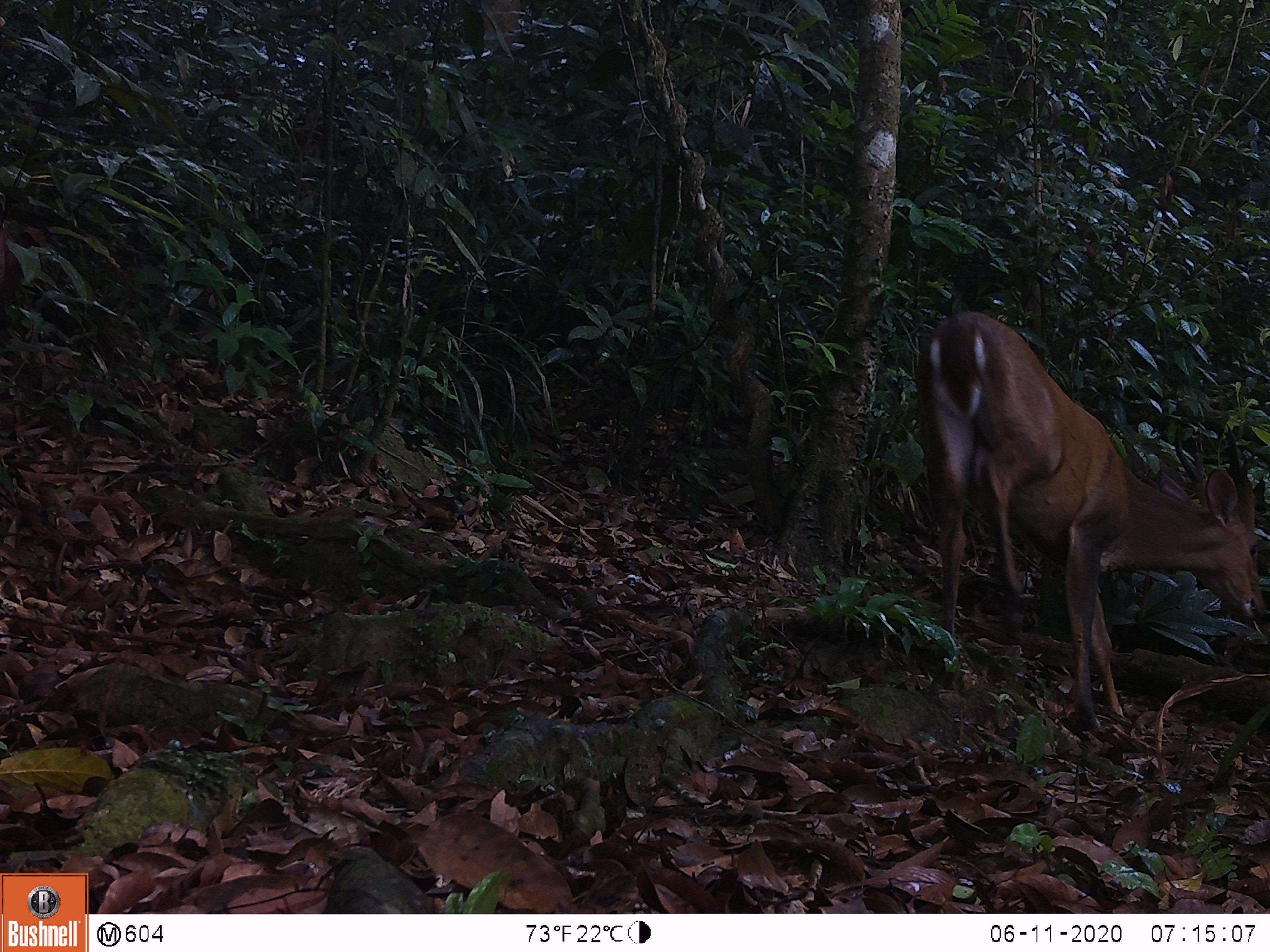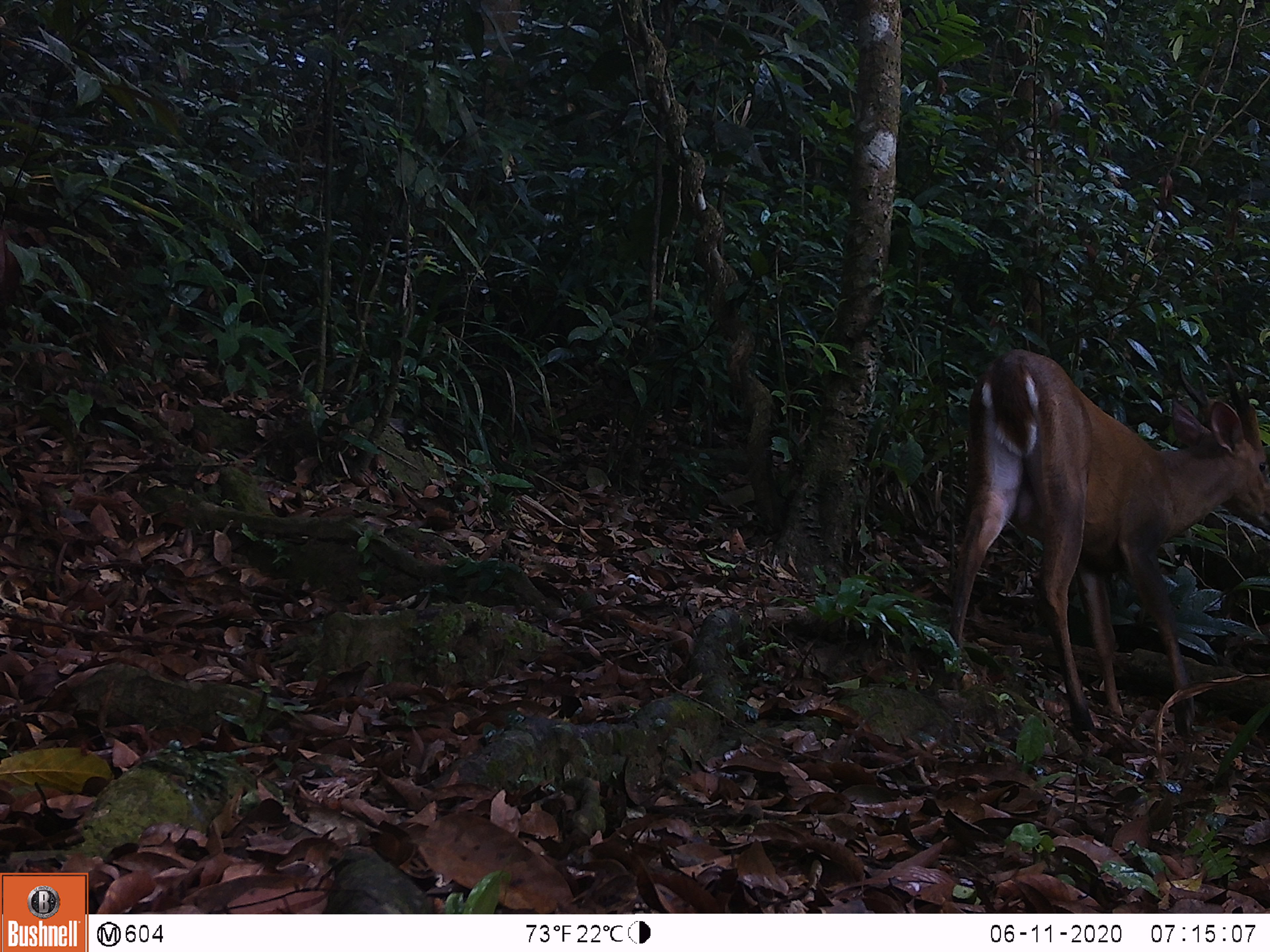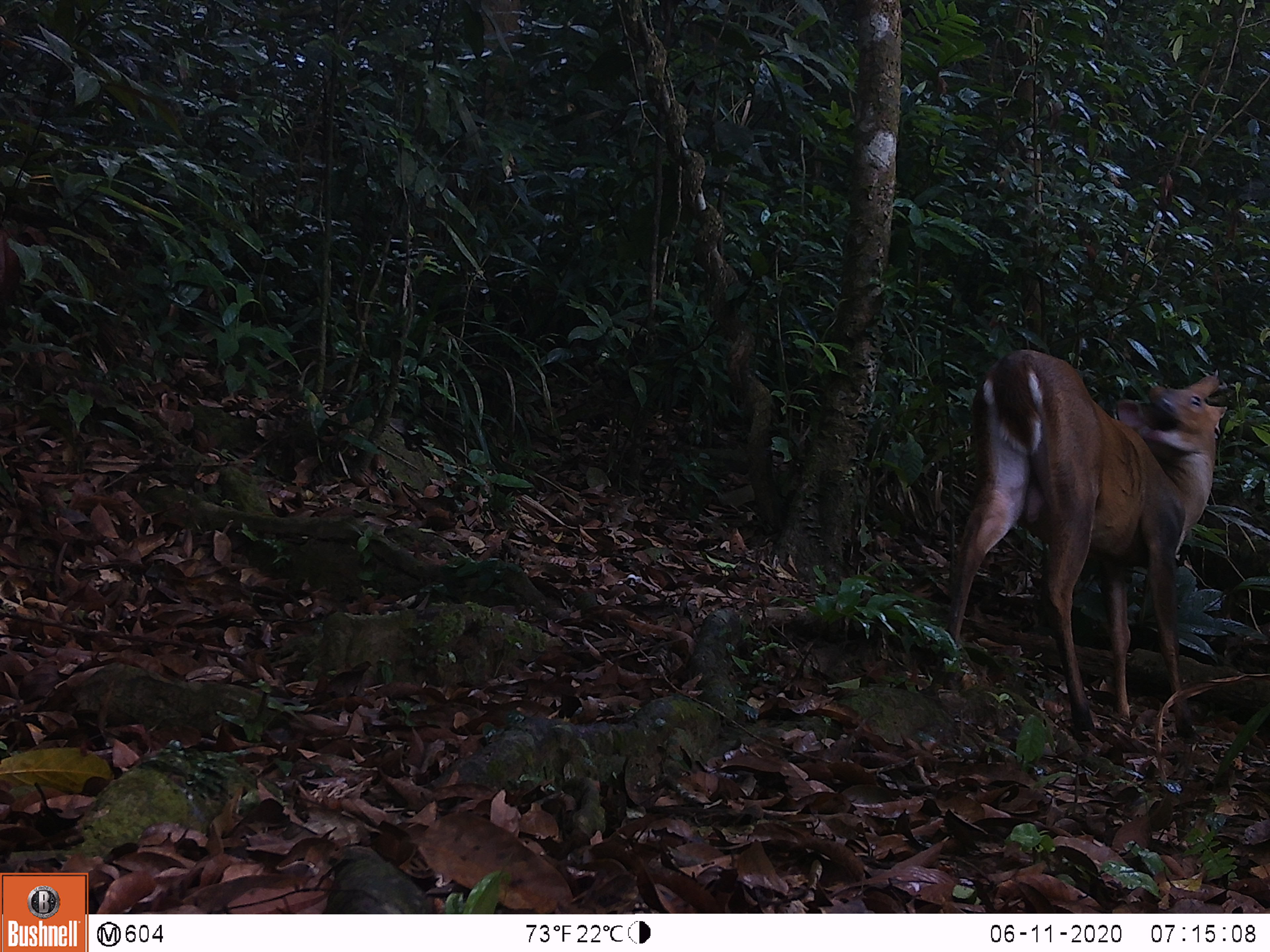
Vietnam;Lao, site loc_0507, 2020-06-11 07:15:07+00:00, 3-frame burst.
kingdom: Animalia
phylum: Chordata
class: Mammalia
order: Artiodactyla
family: Cervidae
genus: Muntiacus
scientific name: Muntiacus vuquangensis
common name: large-antlered muntjac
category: large antlered muntjac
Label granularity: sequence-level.